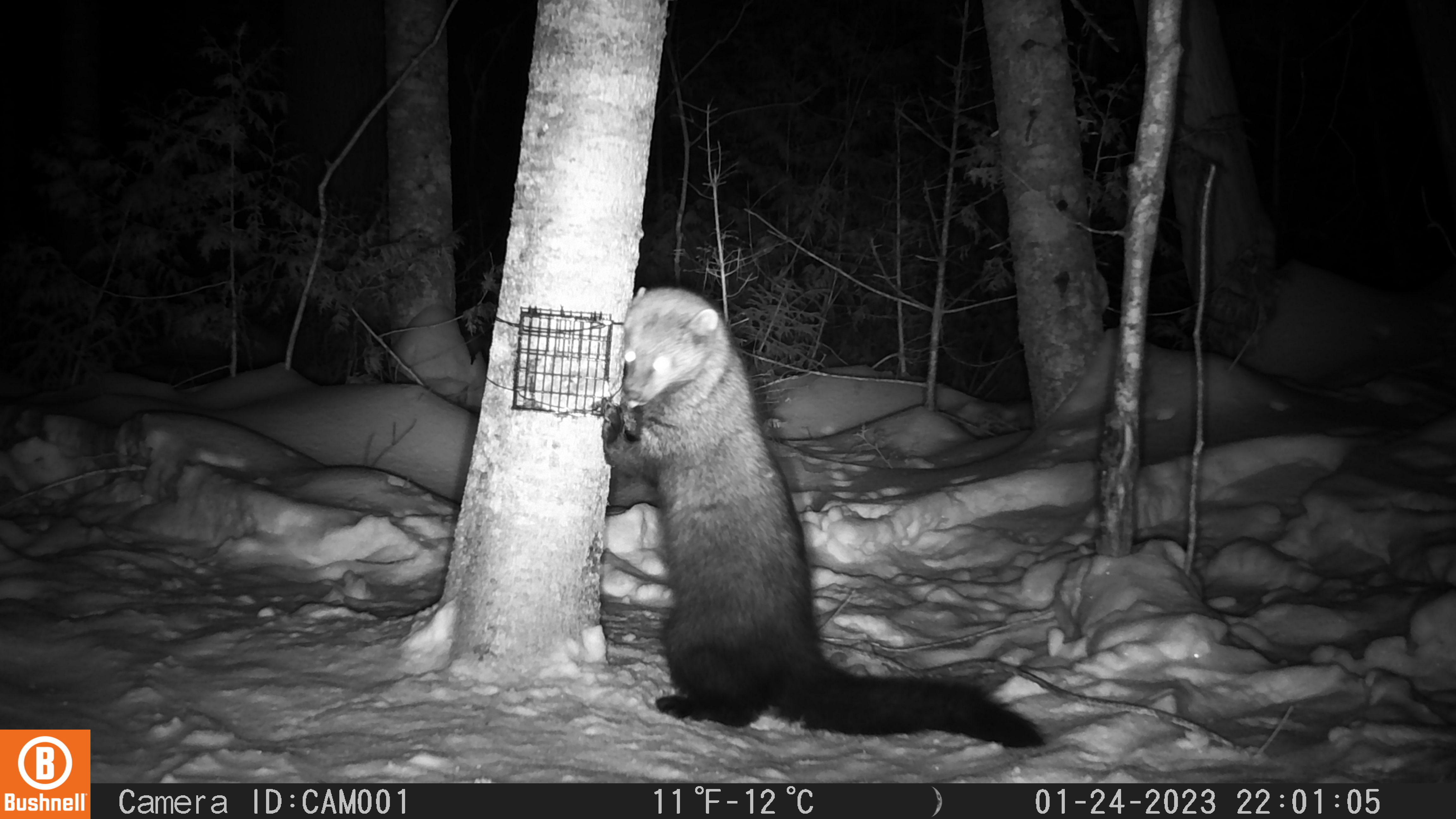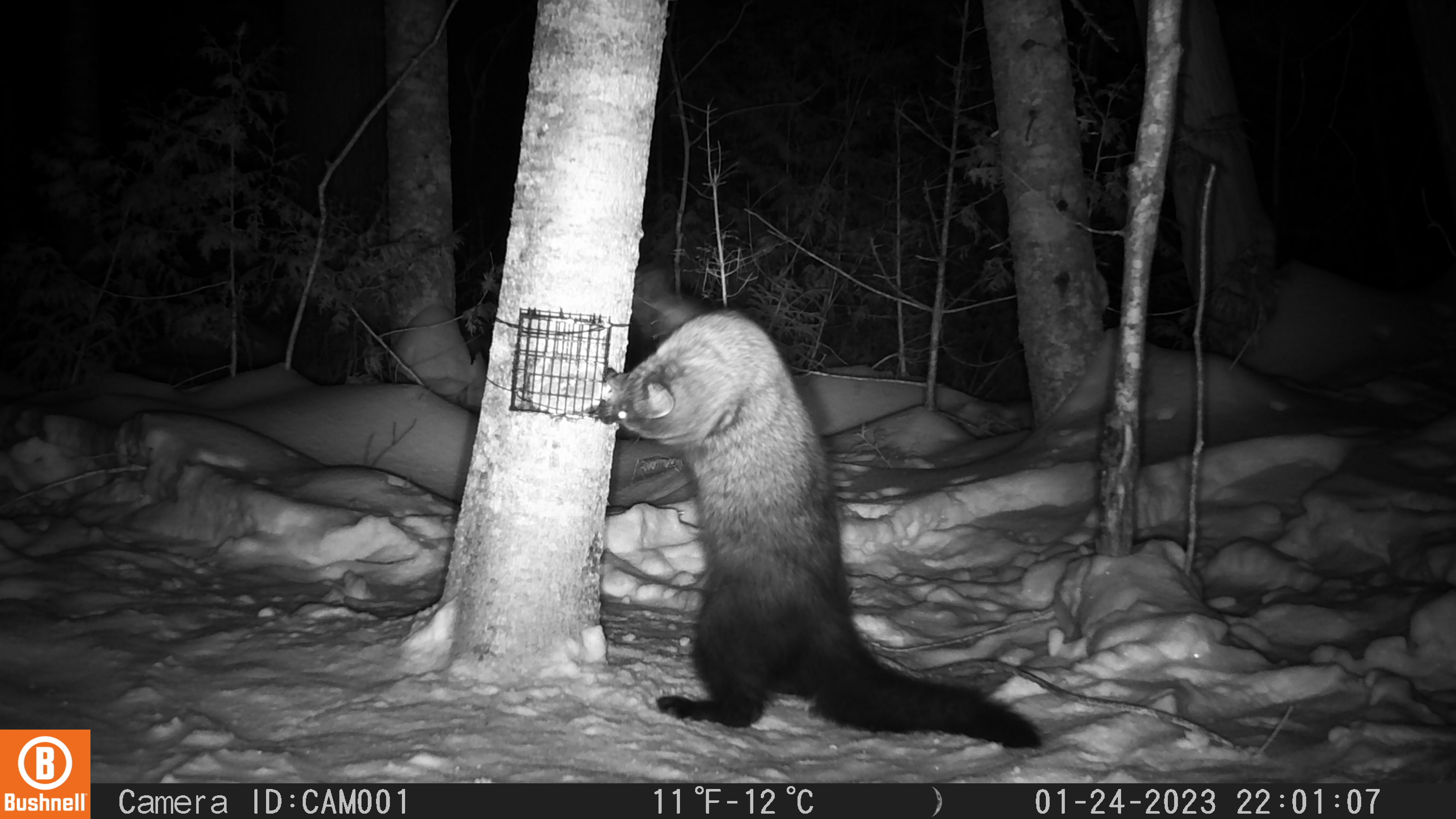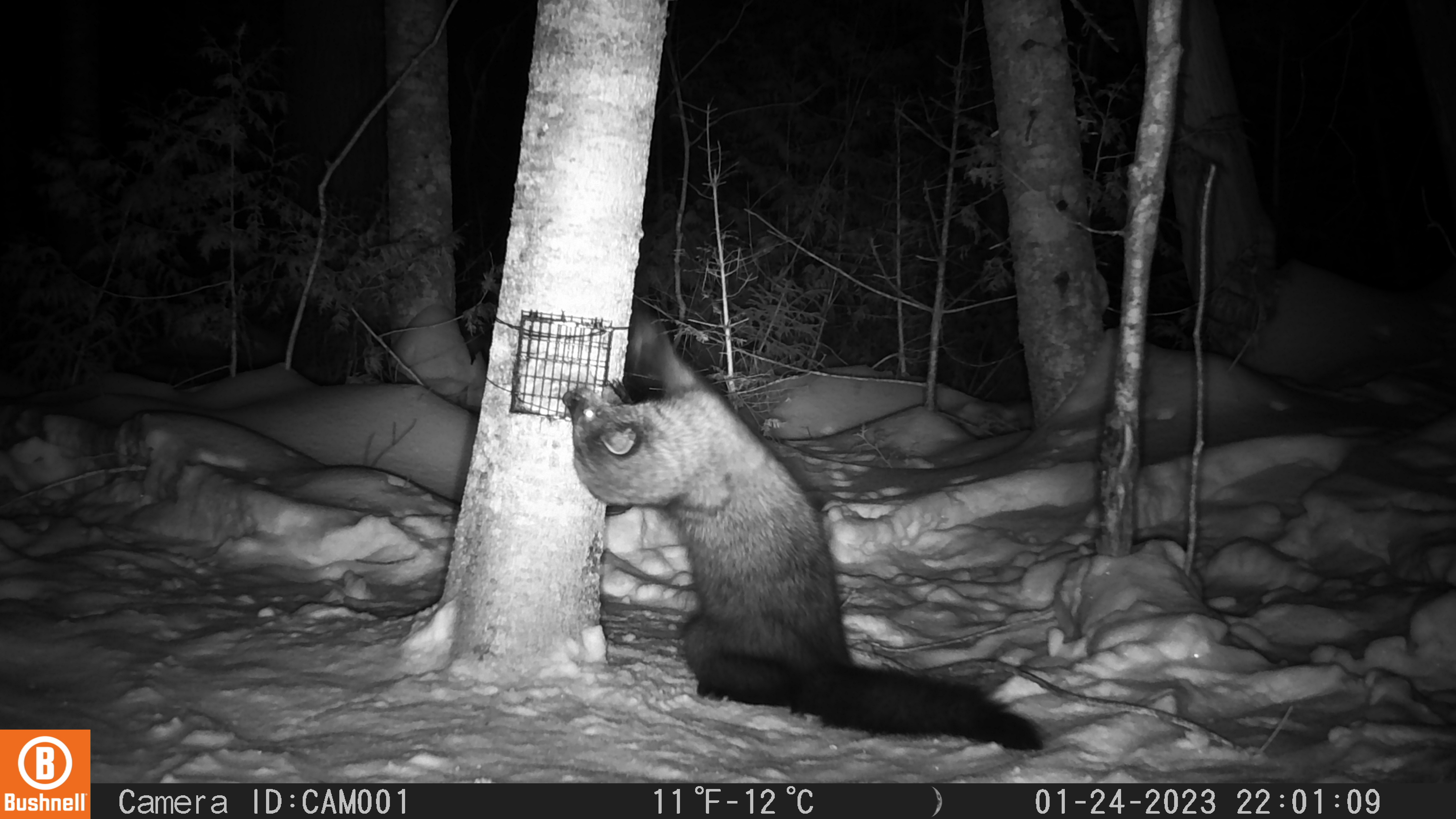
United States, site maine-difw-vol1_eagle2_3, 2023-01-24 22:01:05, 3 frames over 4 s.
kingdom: Animalia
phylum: Chordata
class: Mammalia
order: Carnivora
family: Mustelidae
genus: Pekania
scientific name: Pekania pennanti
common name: fisher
Fisher (Pekania pennanti).